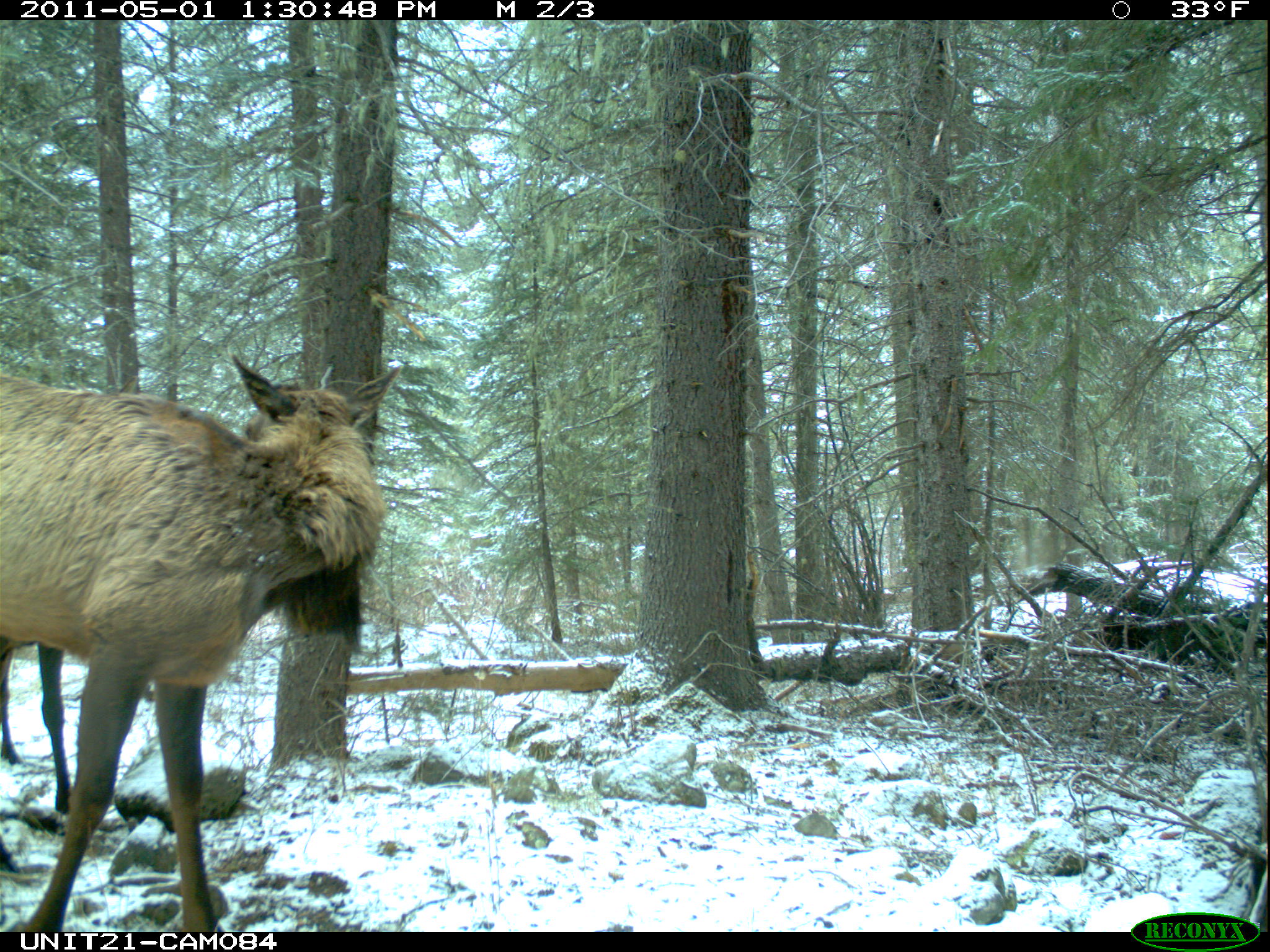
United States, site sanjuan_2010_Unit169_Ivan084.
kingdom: Animalia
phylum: Chordata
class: Mammalia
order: Artiodactyla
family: Cervidae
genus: Cervus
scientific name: Cervus elaphus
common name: red deer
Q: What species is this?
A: Cervus elaphus (red deer).